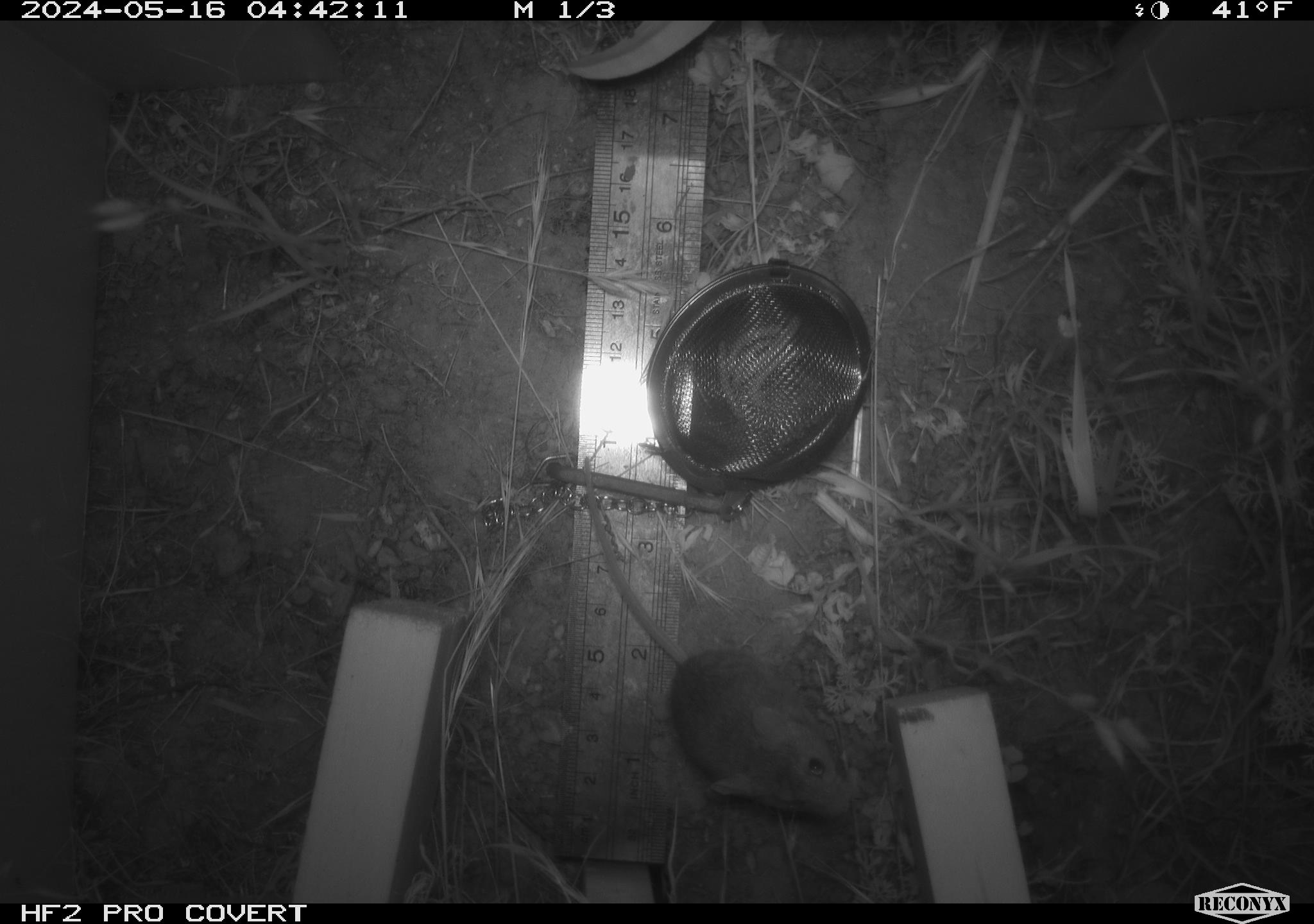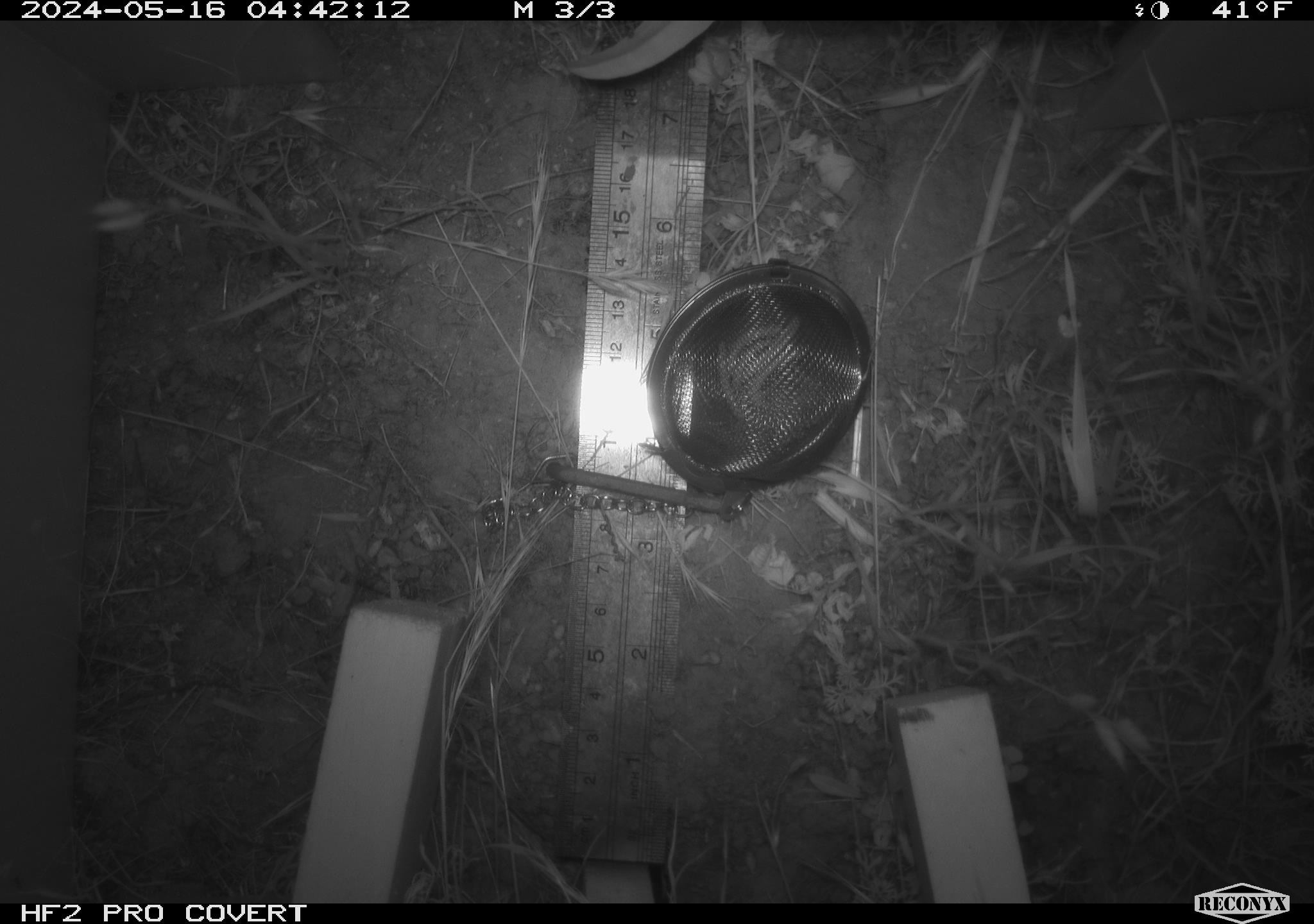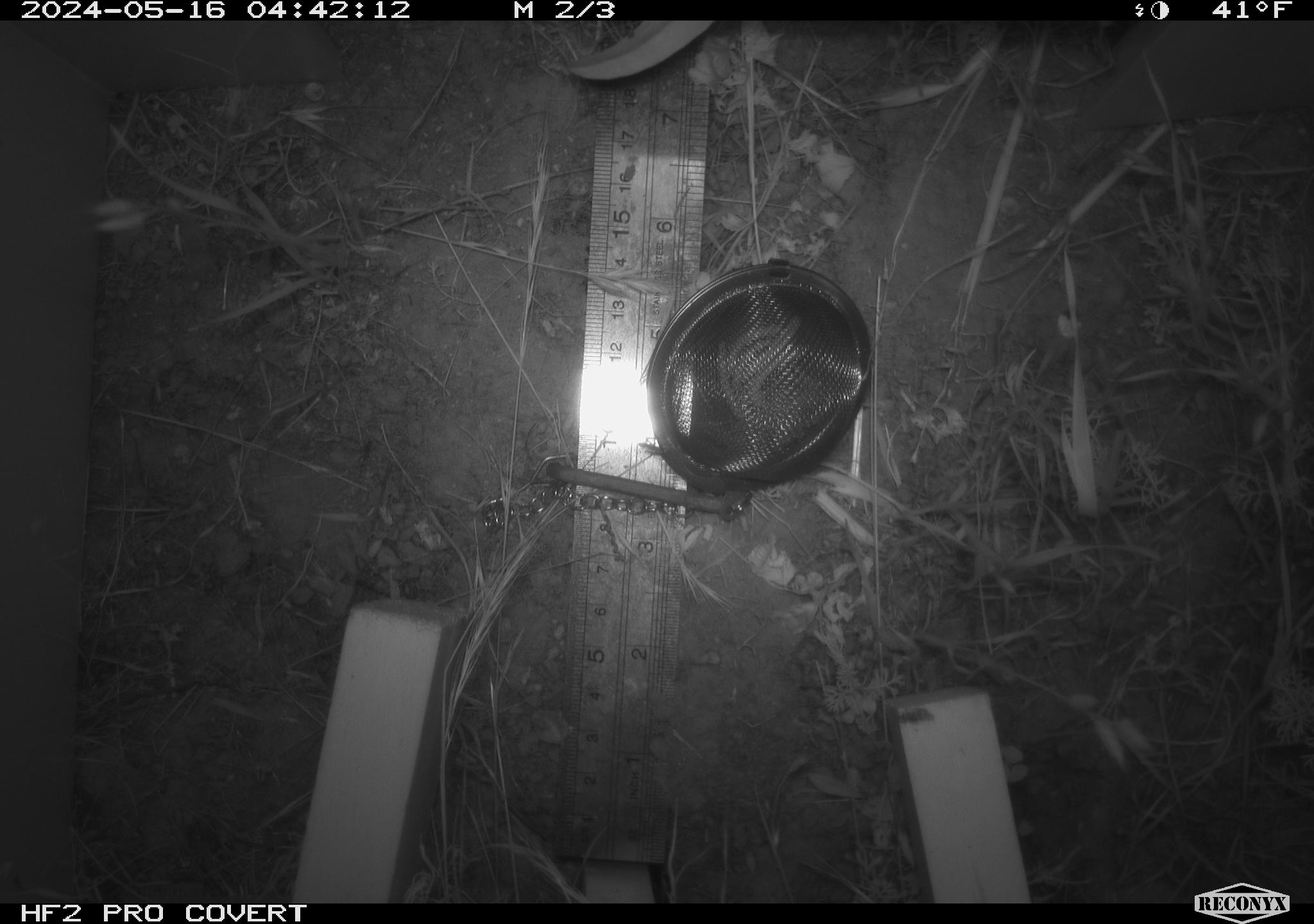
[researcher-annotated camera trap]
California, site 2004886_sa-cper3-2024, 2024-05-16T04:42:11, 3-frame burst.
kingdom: Animalia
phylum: Chordata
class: Mammalia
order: Rodentia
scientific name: Rodentia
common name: rodent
Rodent (Rodentia).